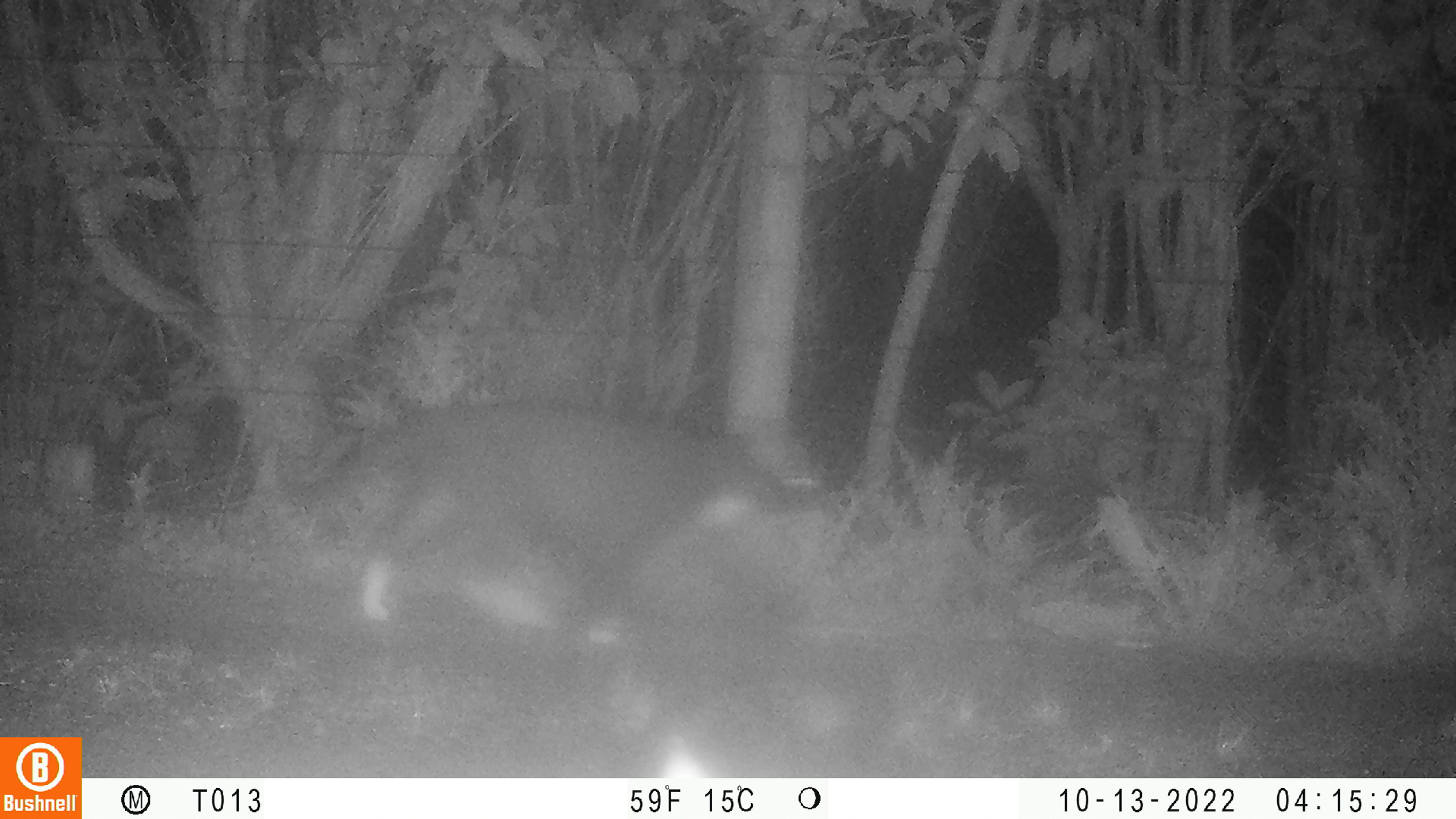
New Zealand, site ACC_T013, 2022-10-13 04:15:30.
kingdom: Animalia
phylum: Chordata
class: Mammalia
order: Carnivora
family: Felidae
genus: Felis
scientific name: Felis catus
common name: domestic cat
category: cat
Cat (domestic cat) (Felis catus).